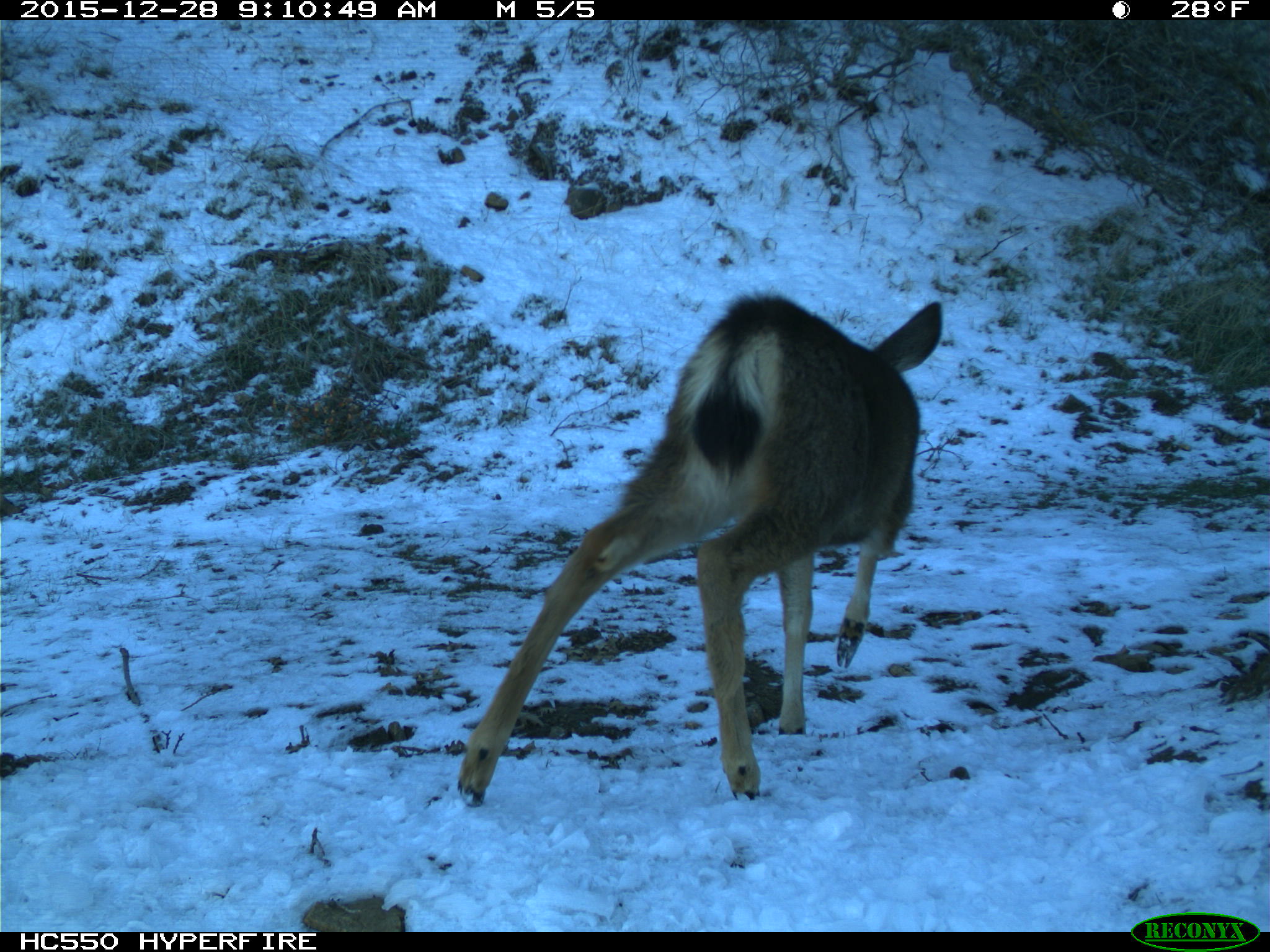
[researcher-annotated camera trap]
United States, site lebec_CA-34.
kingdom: Animalia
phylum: Chordata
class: Mammalia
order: Artiodactyla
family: Cervidae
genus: Odocoileus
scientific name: Odocoileus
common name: deer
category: unidentified deer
Unidentified deer (deer) (Odocoileus).